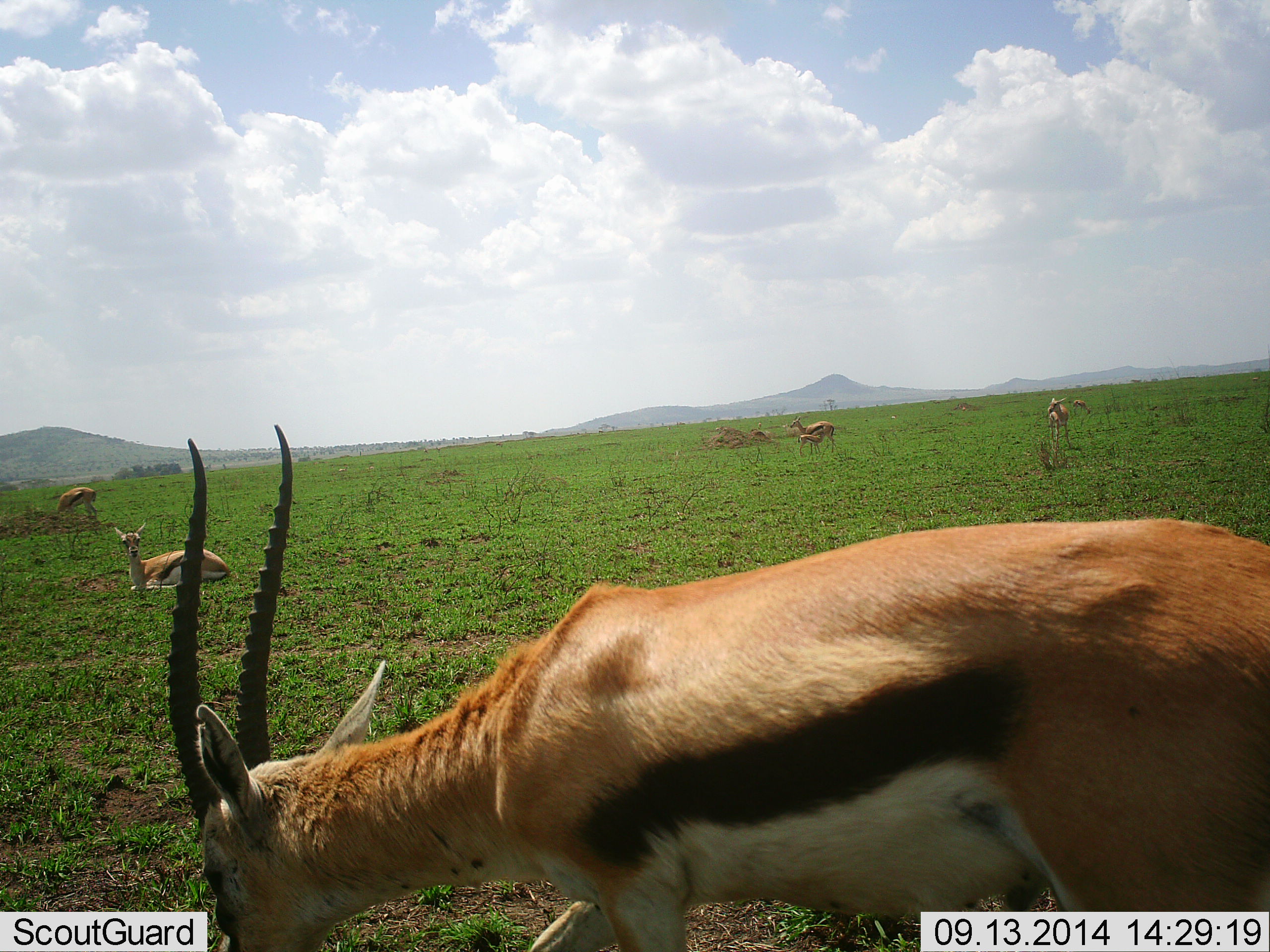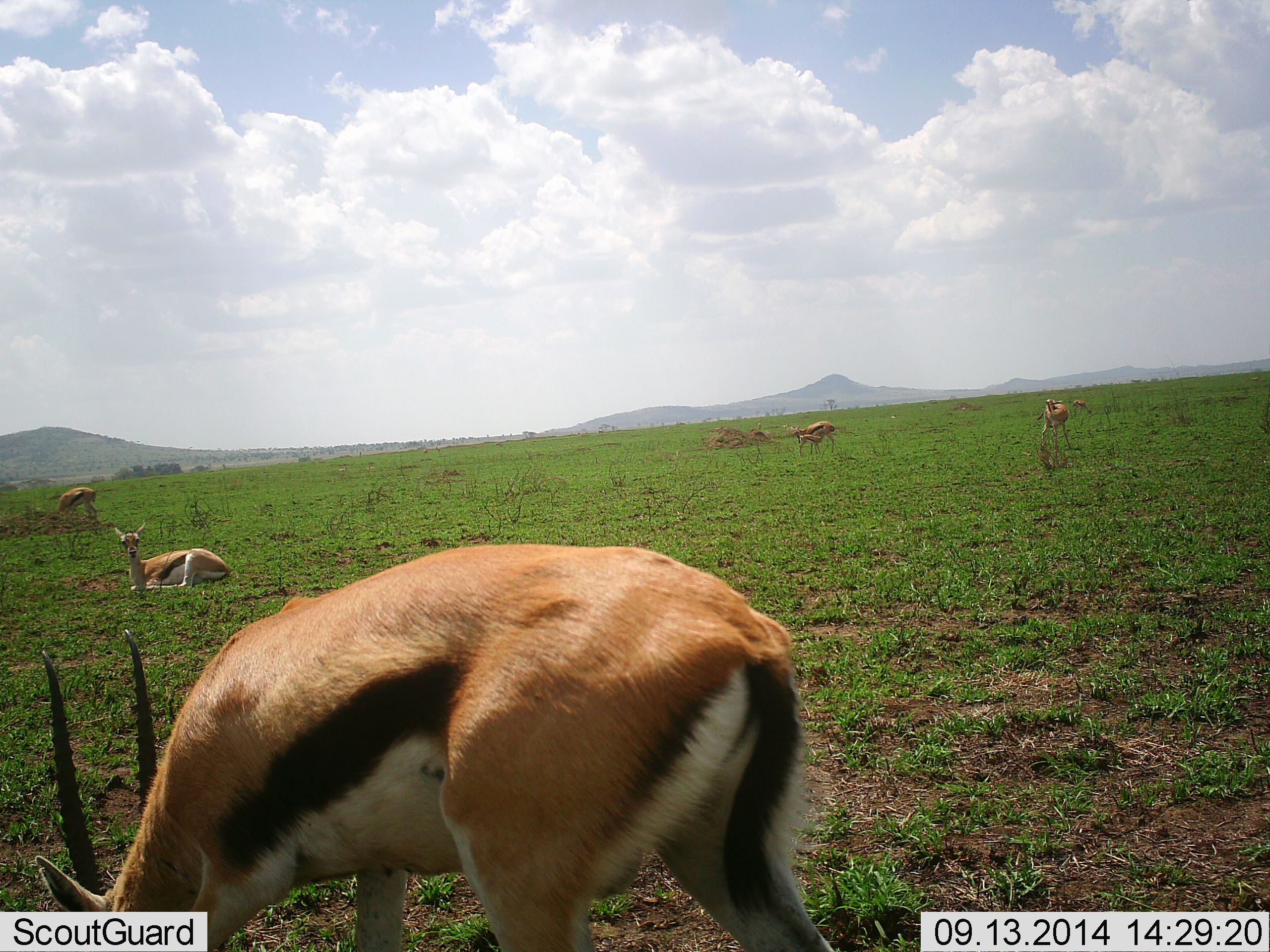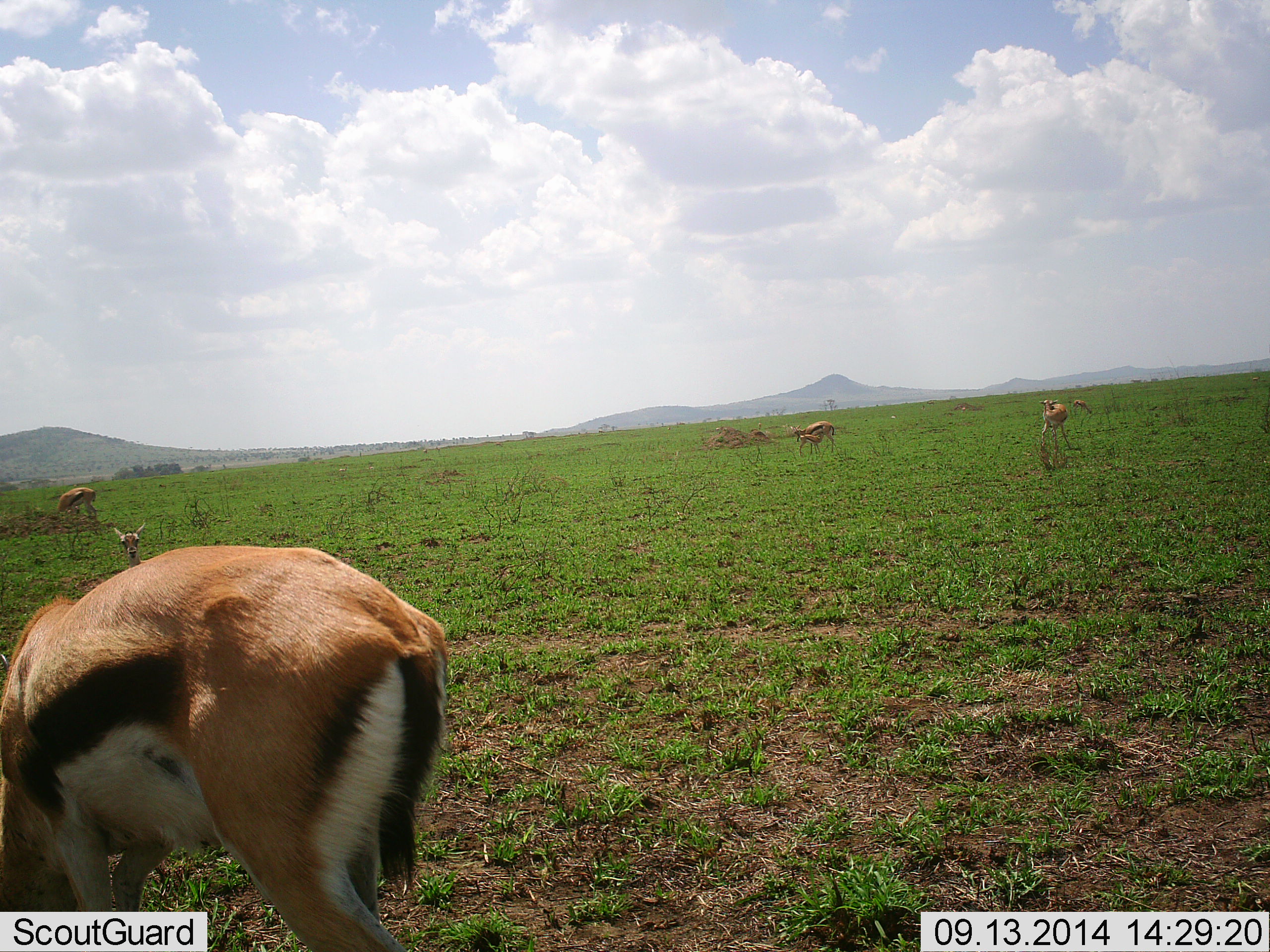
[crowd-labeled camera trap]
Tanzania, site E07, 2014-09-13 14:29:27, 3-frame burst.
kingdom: Animalia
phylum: Chordata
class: Mammalia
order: Artiodactyla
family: Bovidae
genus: Eudorcas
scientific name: Eudorcas thomsonii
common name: thomson's gazelle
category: gazellethomsons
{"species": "gazellethomsons (thomson's gazelle) (Eudorcas thomsonii)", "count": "6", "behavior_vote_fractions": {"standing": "90%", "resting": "80%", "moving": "60%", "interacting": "20%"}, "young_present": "50%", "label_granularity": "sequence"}